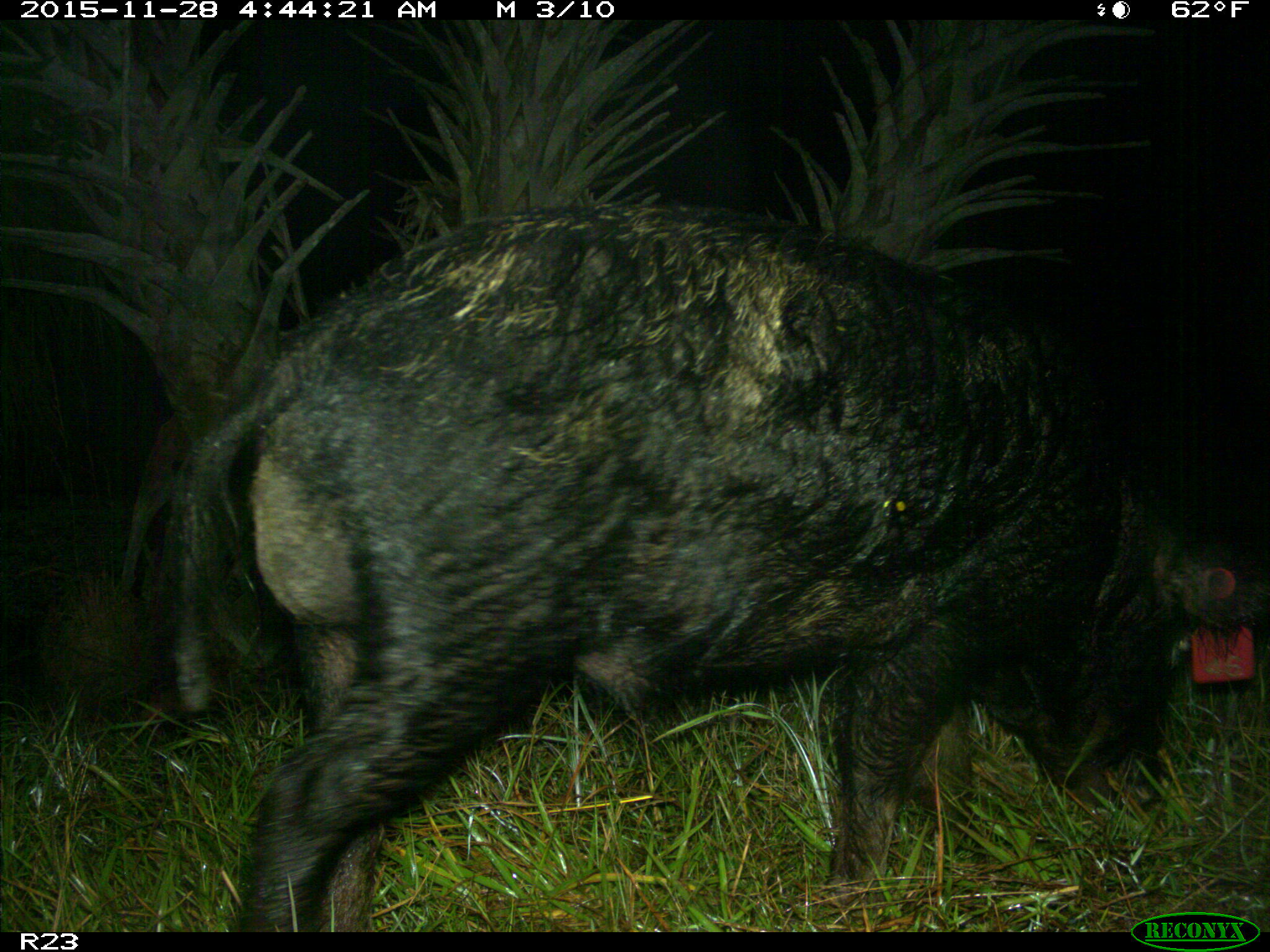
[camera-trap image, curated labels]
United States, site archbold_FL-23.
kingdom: Animalia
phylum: Chordata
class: Mammalia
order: Artiodactyla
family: Suidae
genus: Sus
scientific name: Sus scrofa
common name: wild boar